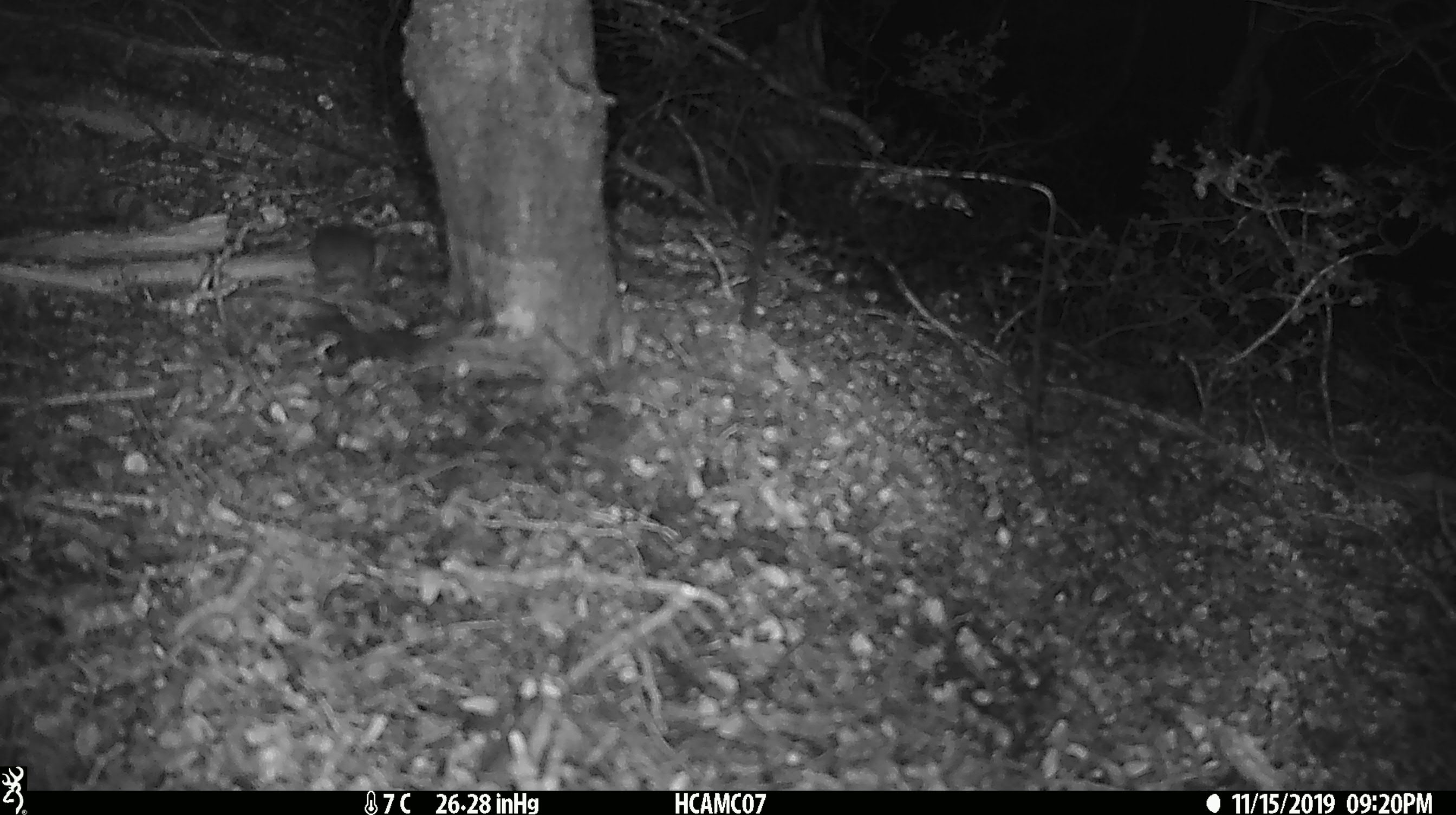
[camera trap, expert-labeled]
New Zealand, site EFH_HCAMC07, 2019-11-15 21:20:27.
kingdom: Animalia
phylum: Chordata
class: Mammalia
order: Rodentia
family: Muridae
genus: Mus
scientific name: Mus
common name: mouse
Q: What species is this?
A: Mouse (Mus).